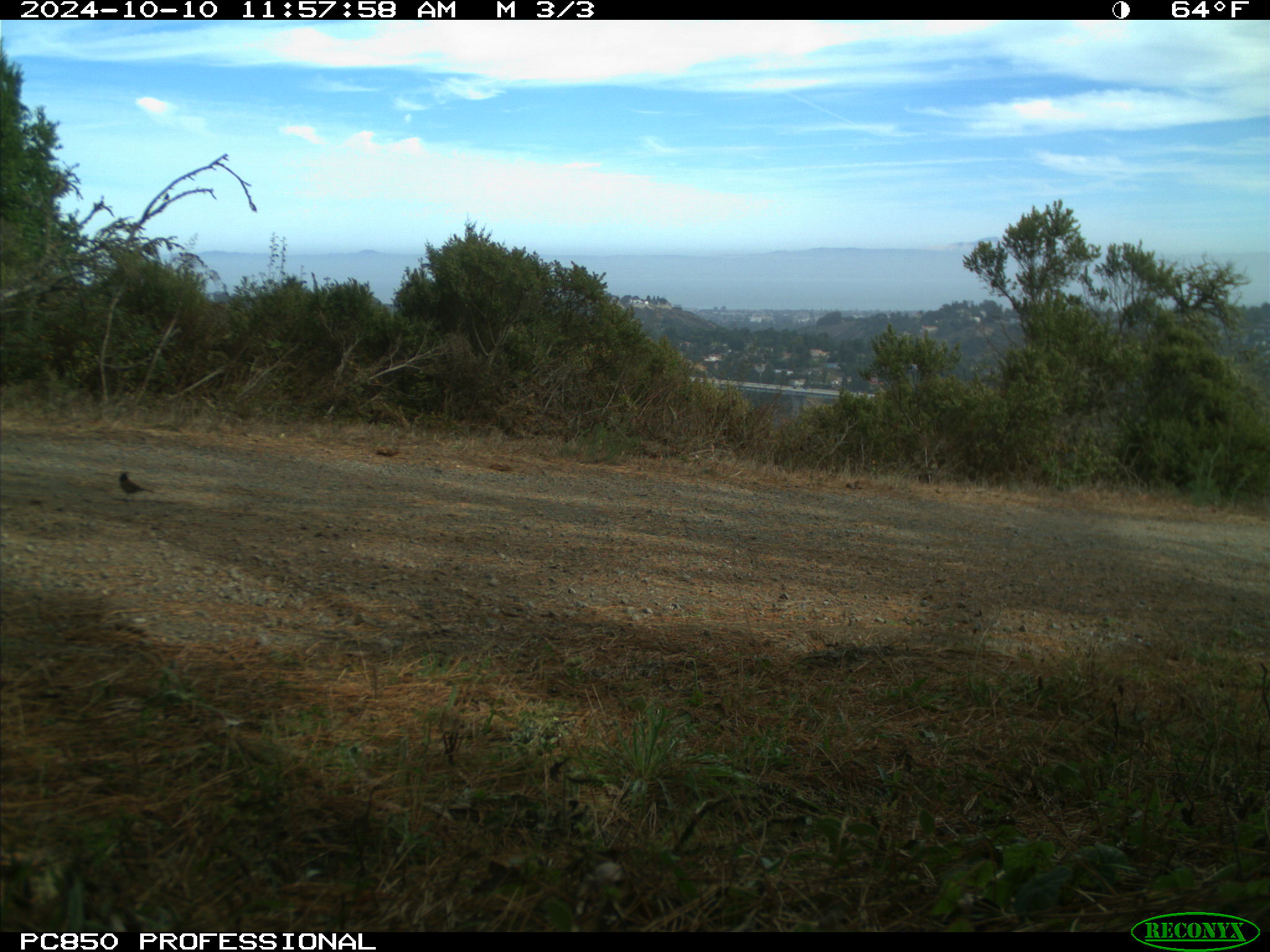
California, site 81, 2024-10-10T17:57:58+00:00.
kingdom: Animalia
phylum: Chordata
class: Aves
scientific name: Aves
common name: bird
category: unknown bird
Unknown bird (bird) (Aves).